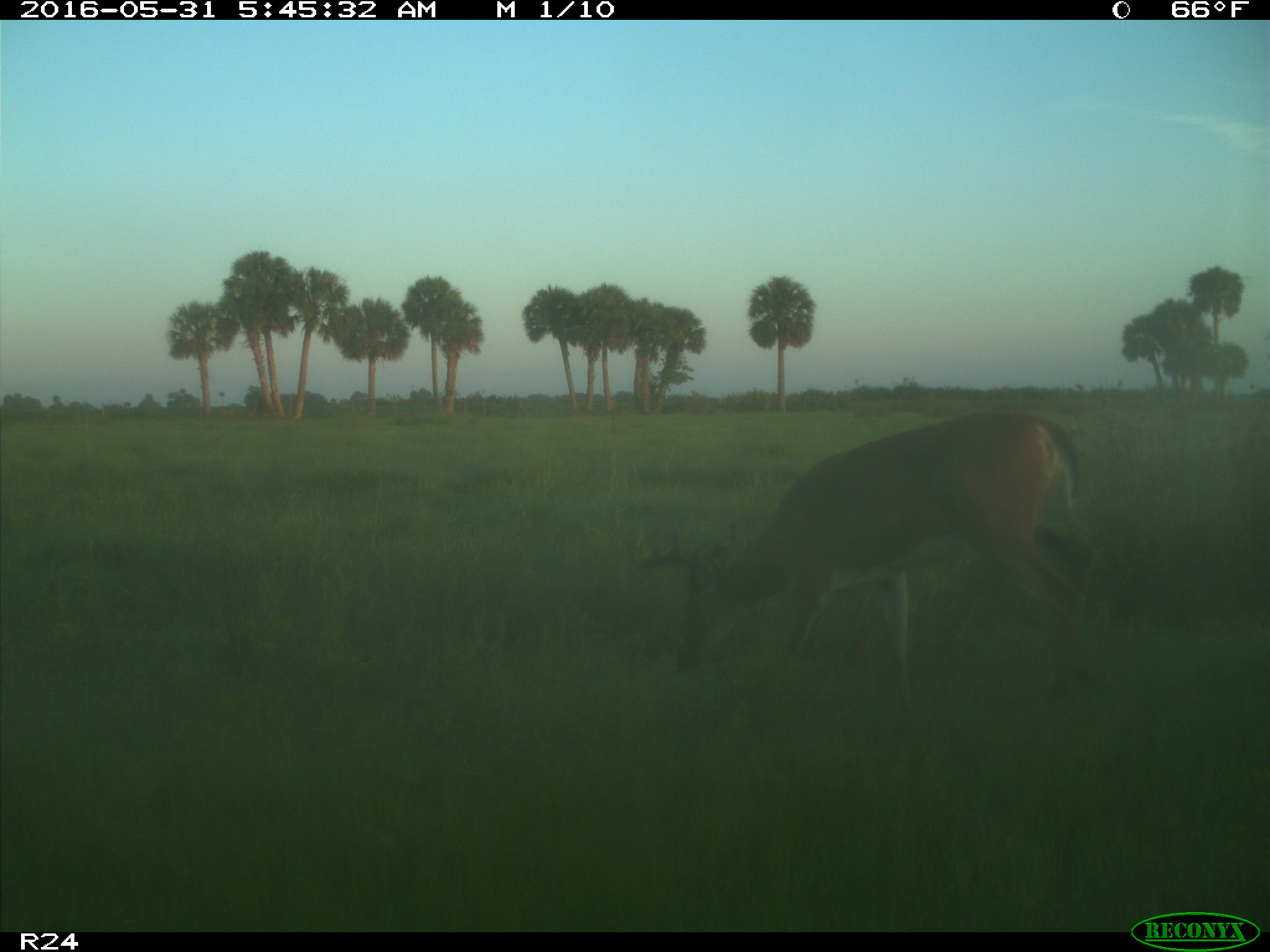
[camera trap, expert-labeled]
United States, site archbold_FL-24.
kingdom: Animalia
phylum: Chordata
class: Mammalia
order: Artiodactyla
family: Cervidae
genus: Odocoileus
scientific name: Odocoileus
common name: deer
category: unidentified deer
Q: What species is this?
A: Unidentified deer (deer) (Odocoileus).